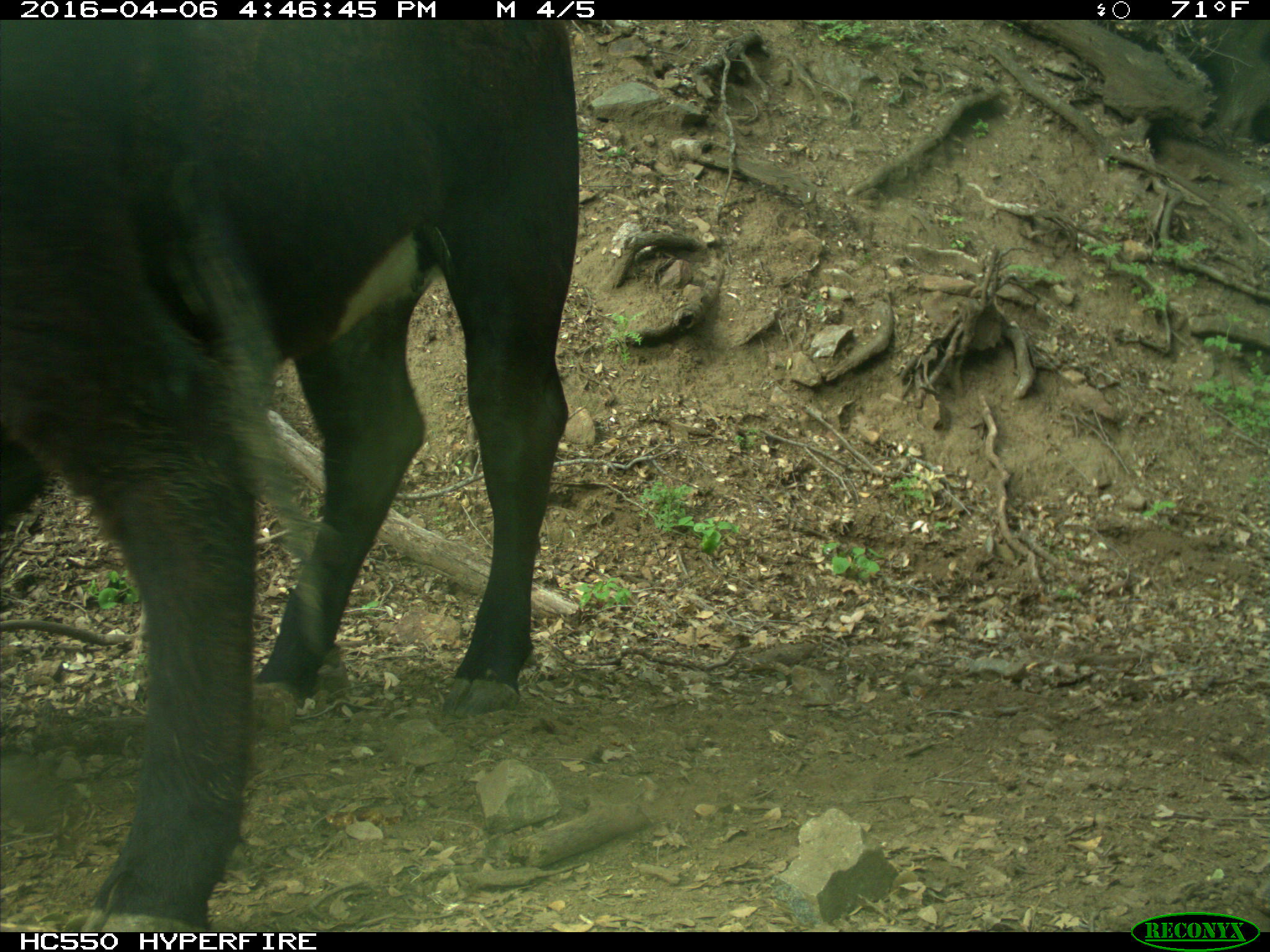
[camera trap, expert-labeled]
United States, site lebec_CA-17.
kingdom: Animalia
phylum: Chordata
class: Mammalia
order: Artiodactyla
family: Bovidae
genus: Bos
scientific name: Bos taurus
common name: domestic cow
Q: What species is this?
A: Bos taurus (domestic cow).